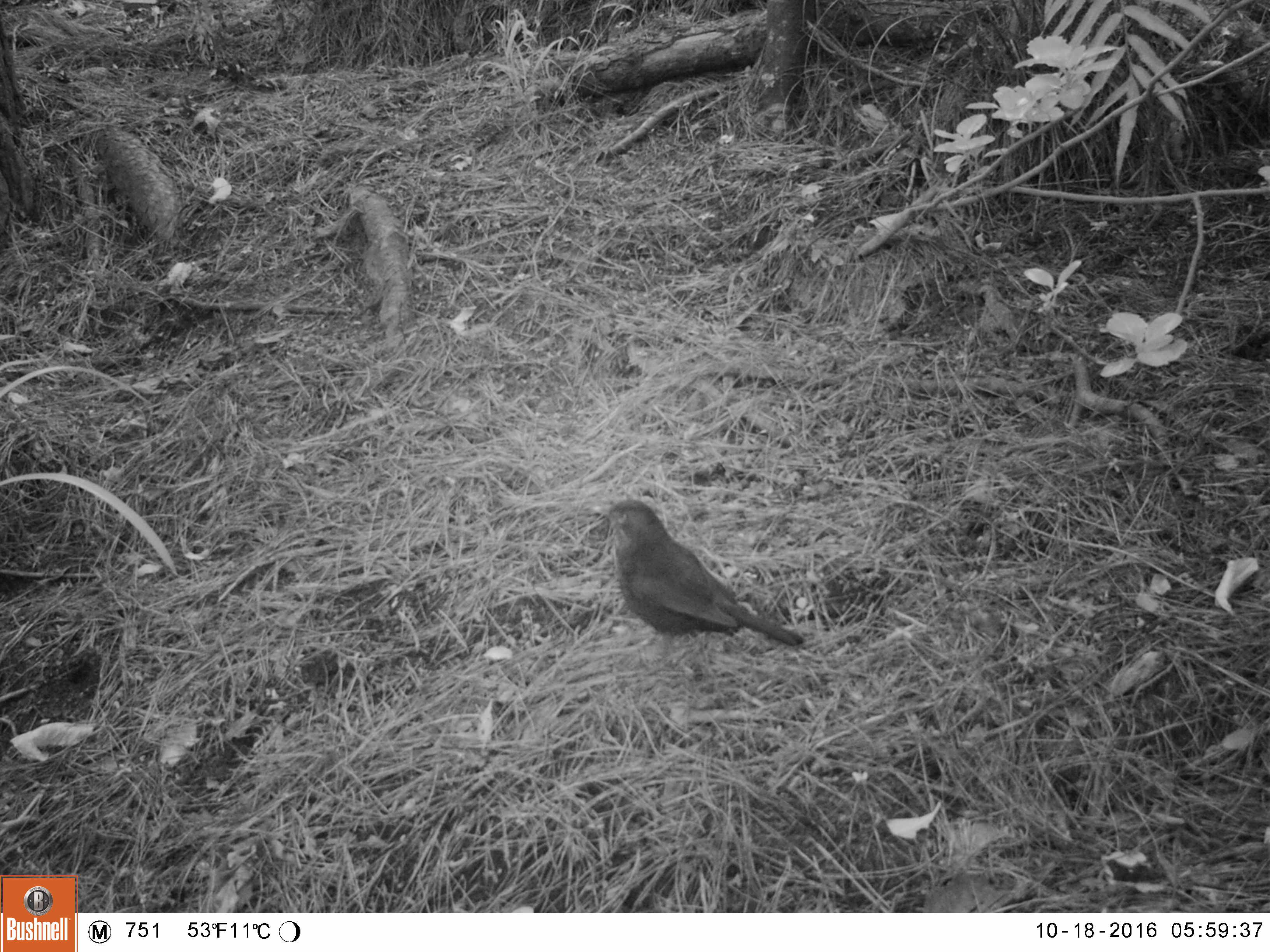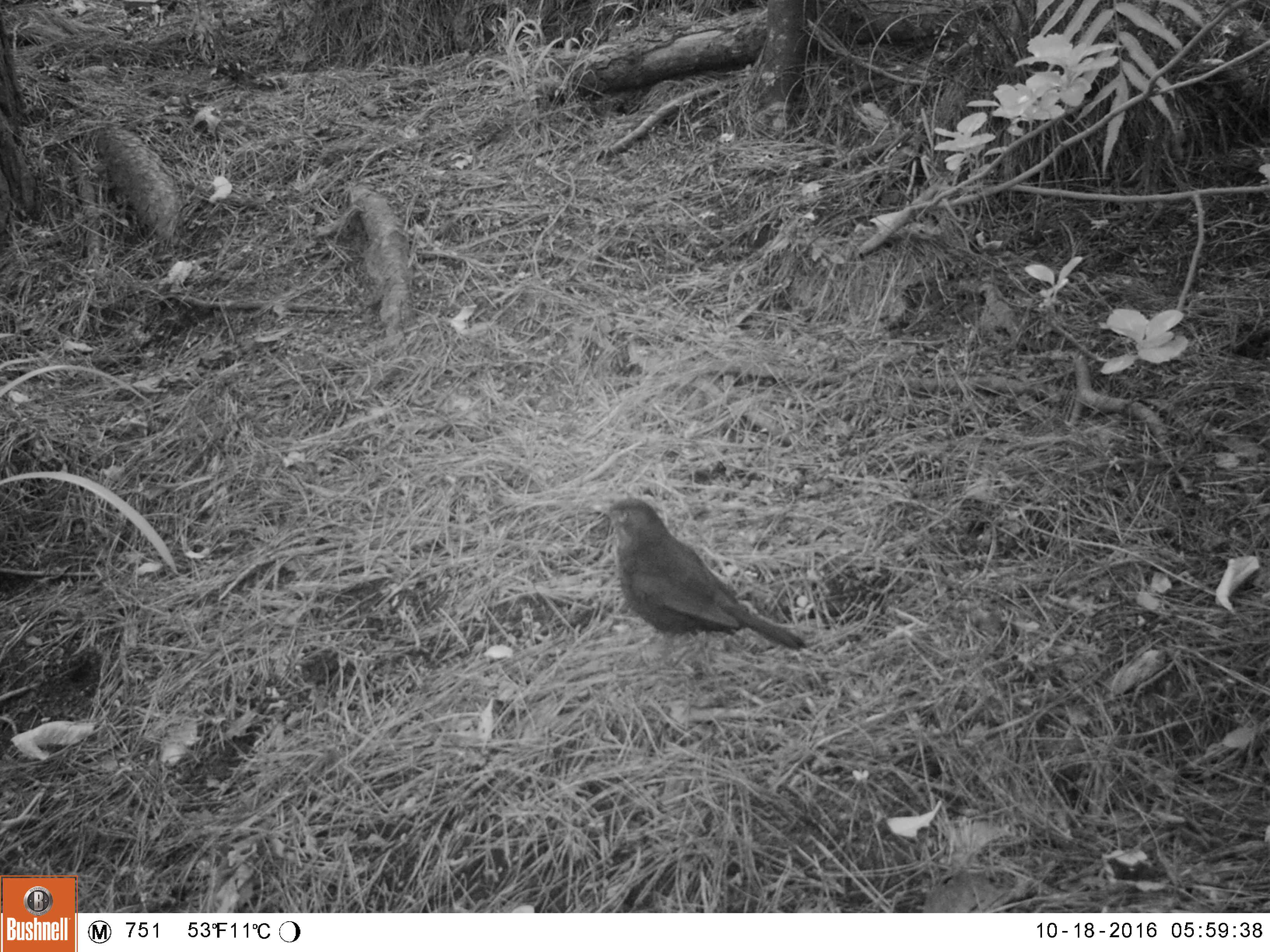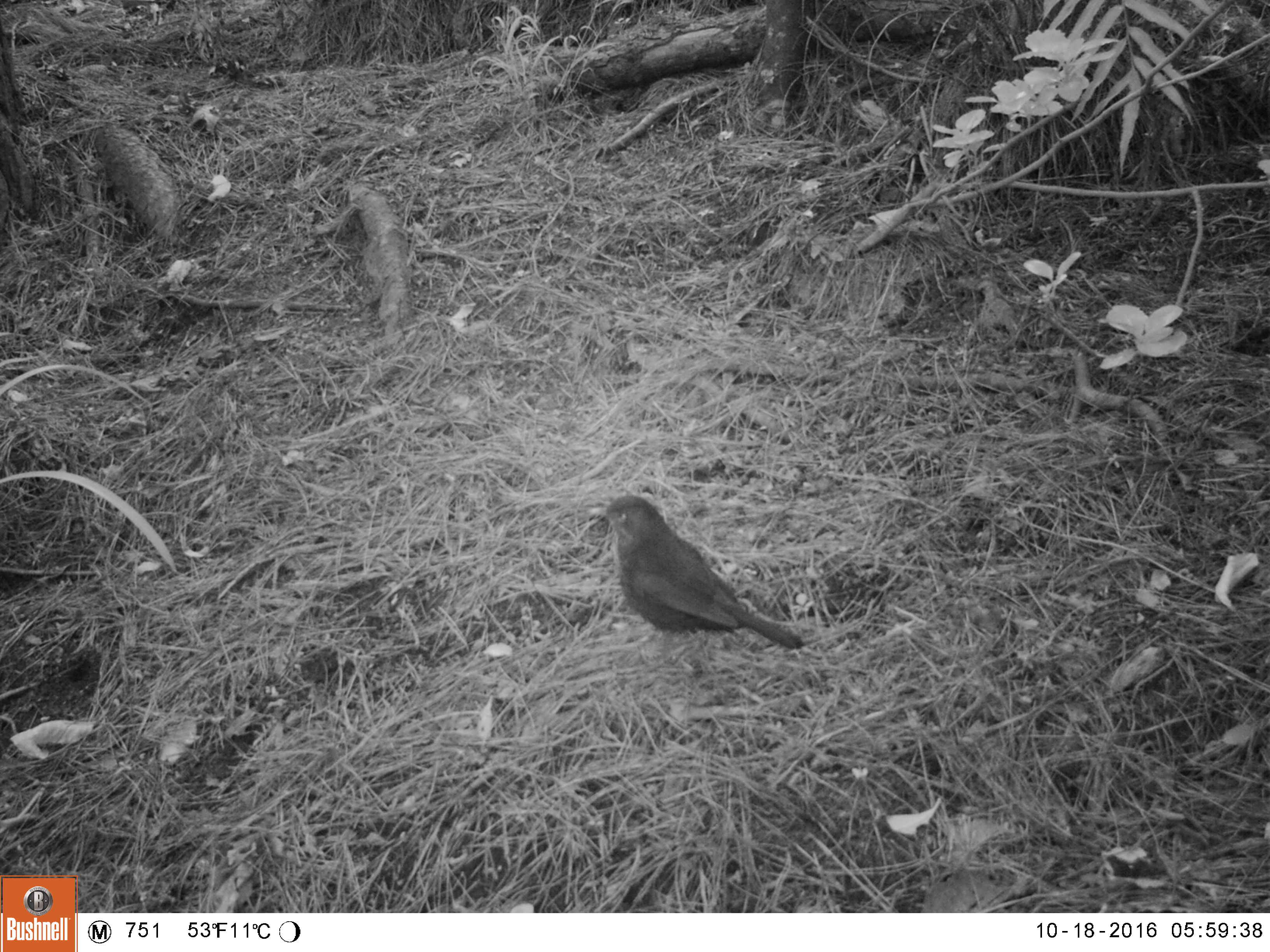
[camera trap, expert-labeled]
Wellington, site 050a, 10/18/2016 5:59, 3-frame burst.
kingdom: Animalia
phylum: Chordata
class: Aves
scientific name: Aves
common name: bird